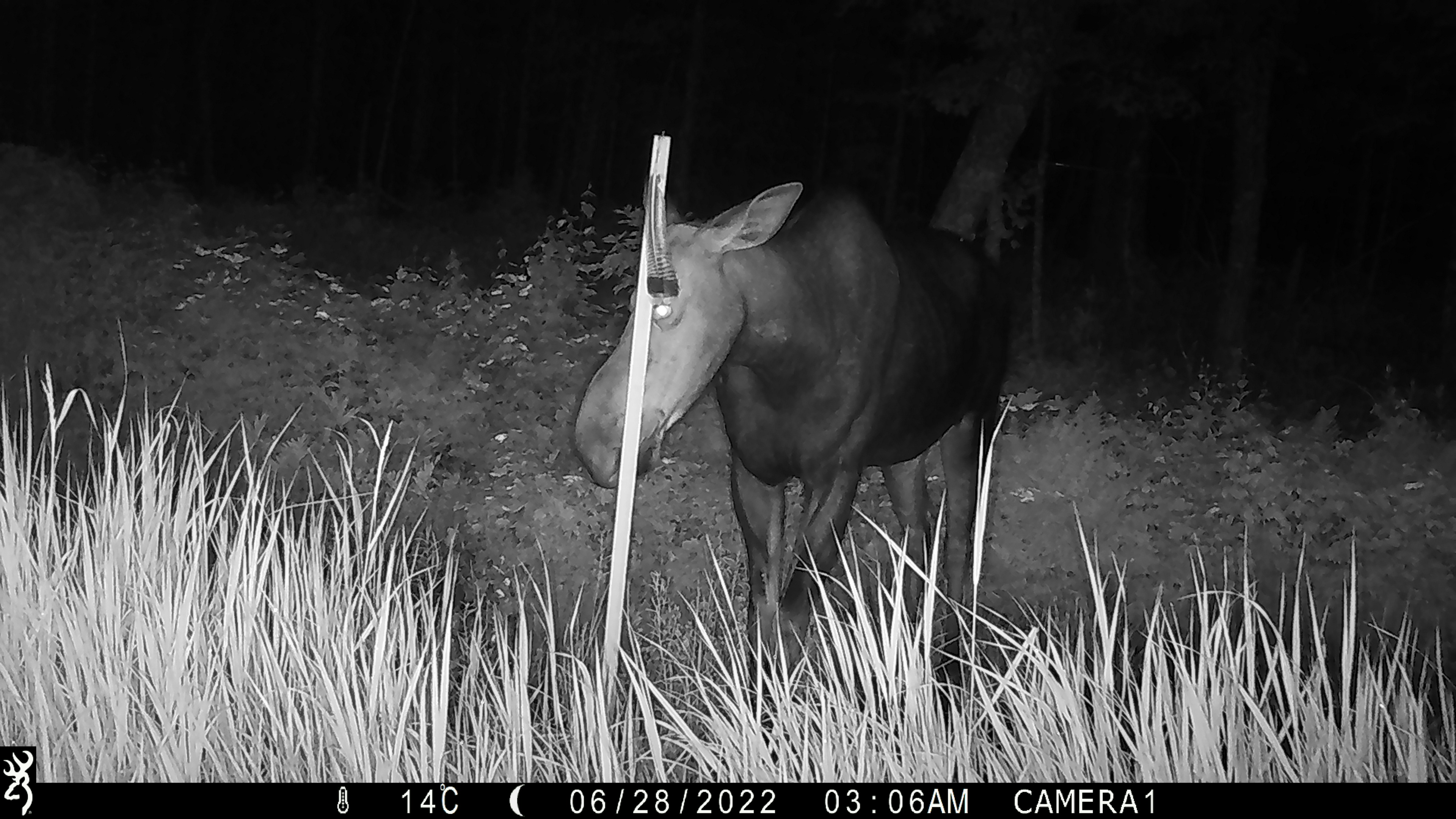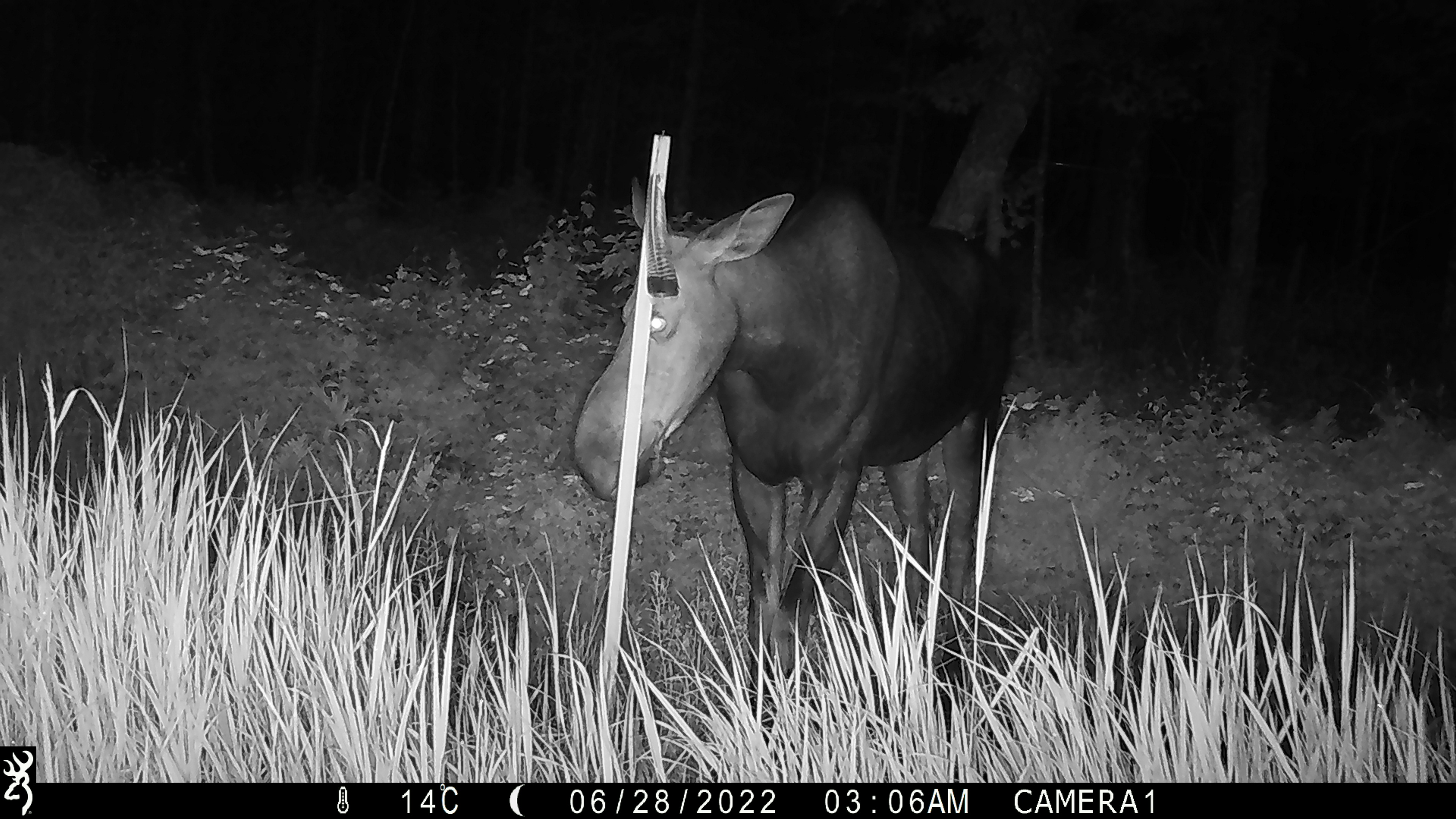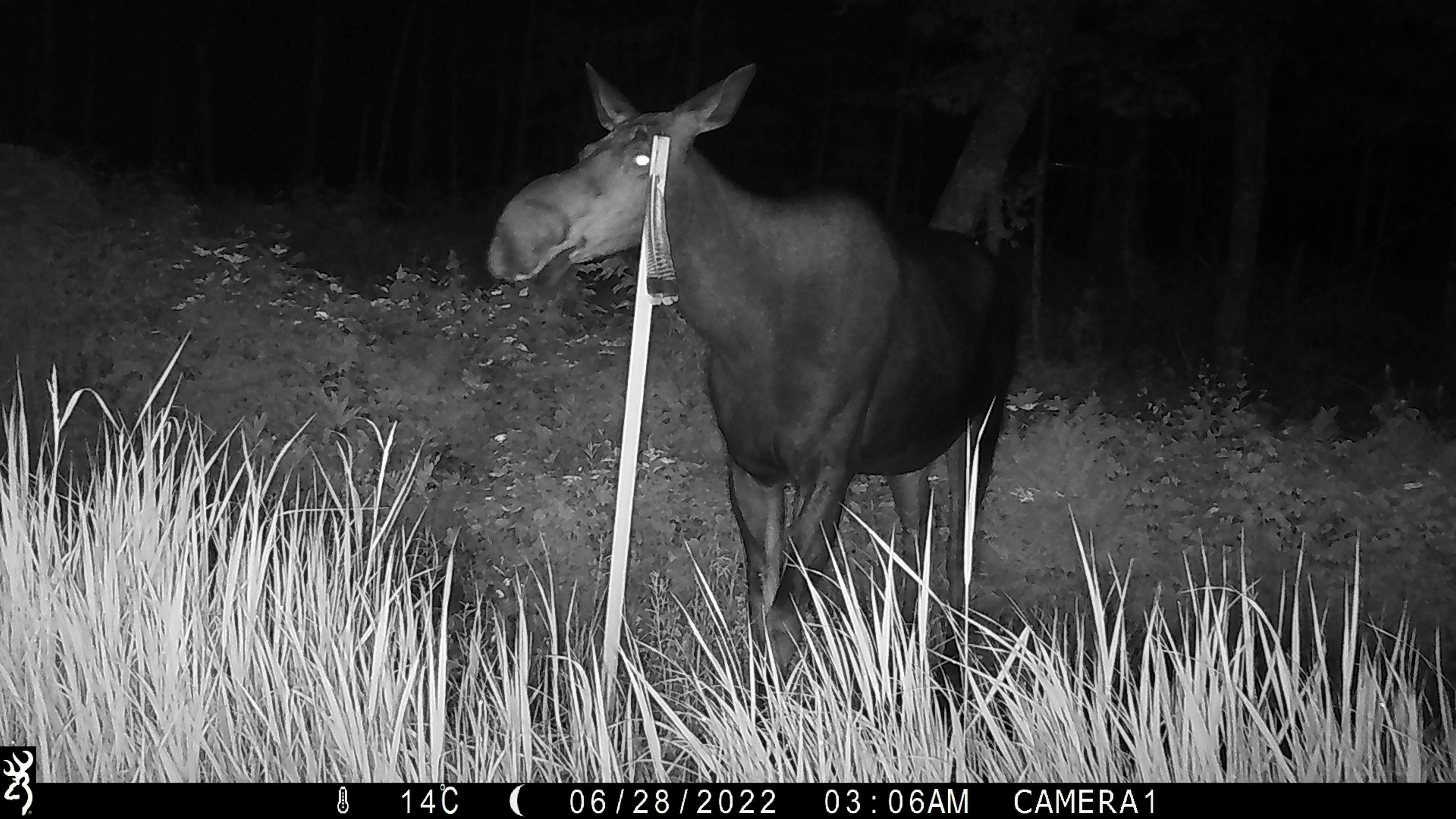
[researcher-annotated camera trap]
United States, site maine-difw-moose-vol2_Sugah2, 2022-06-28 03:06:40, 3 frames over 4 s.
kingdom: Animalia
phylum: Chordata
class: Mammalia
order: Artiodactyla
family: Cervidae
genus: Alces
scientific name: Alces alces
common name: moose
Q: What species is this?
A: Moose (Alces alces).